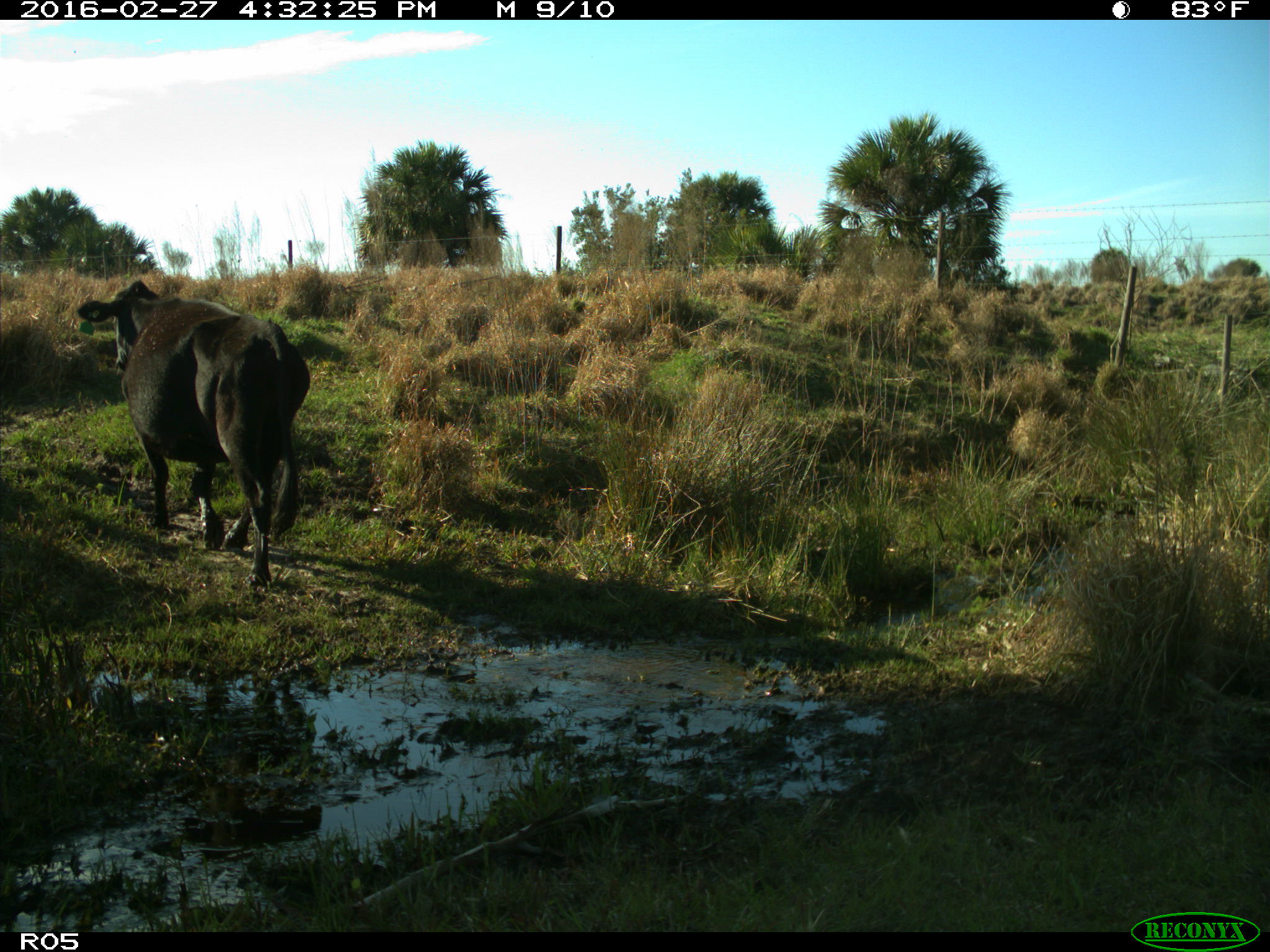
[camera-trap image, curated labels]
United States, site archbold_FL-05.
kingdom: Animalia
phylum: Chordata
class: Mammalia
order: Artiodactyla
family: Bovidae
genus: Bos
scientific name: Bos taurus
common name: domestic cow